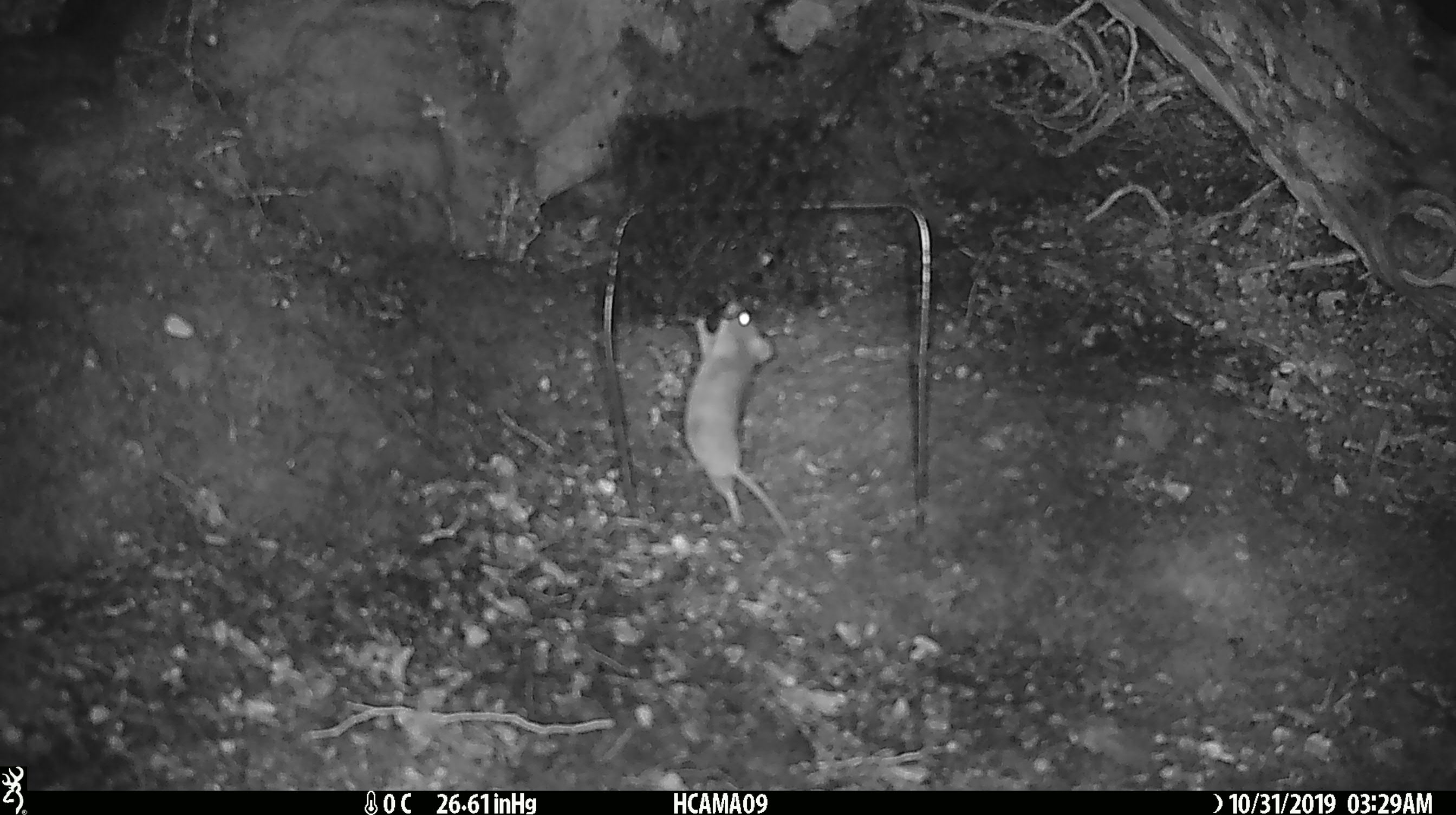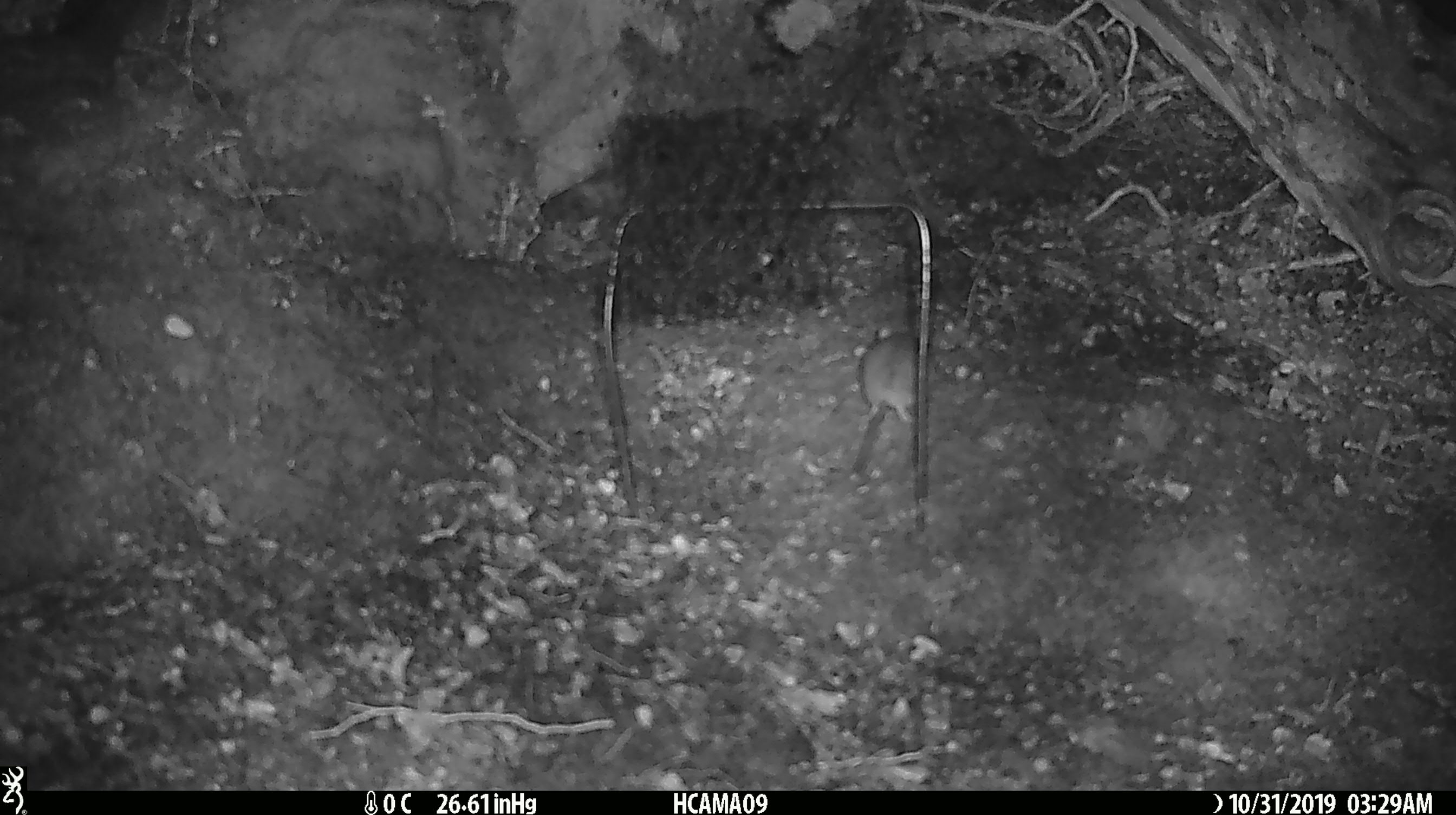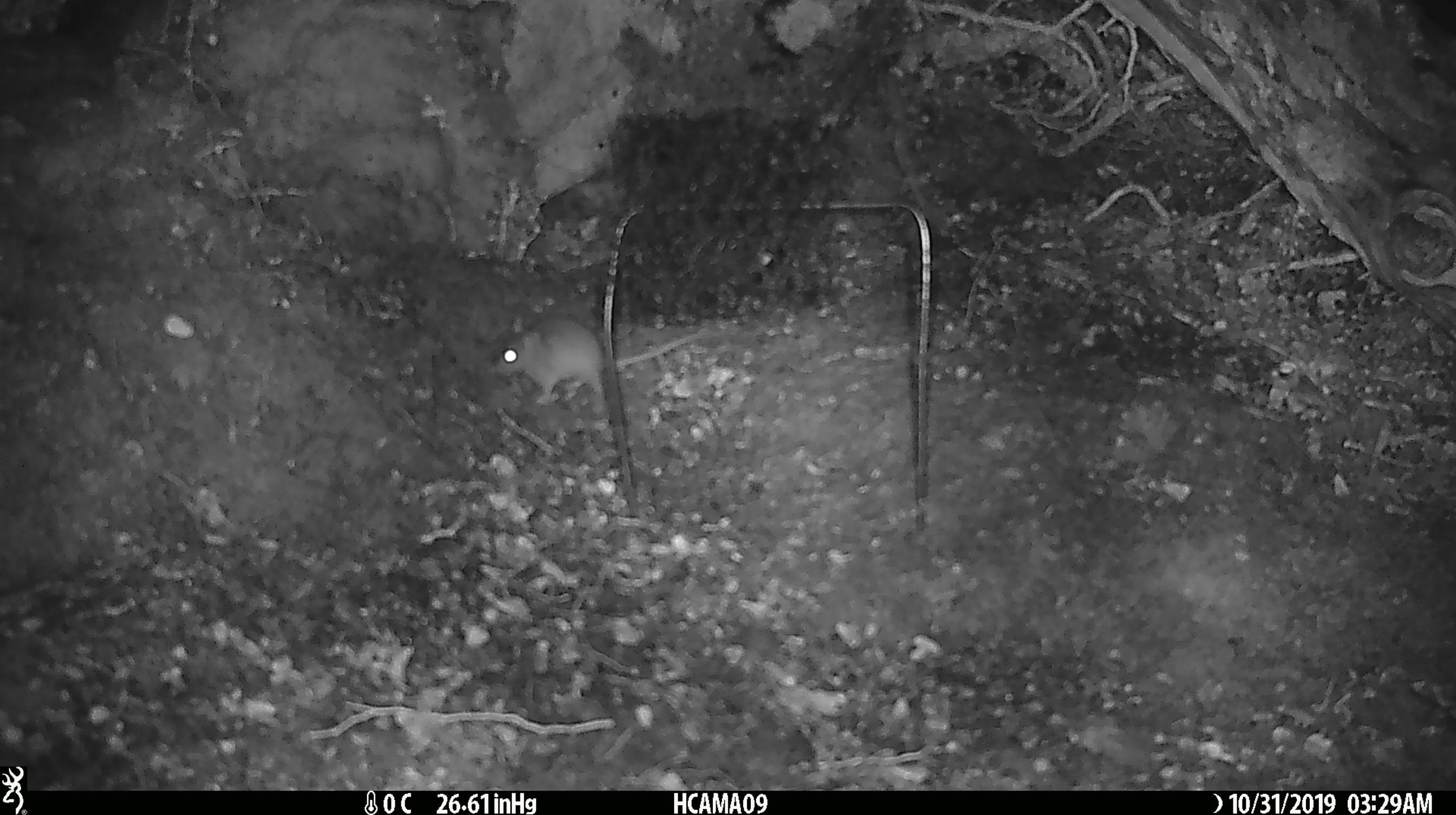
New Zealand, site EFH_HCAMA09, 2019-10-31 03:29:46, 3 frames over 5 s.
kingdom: Animalia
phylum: Chordata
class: Mammalia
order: Rodentia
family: Muridae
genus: Mus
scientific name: Mus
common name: mouse